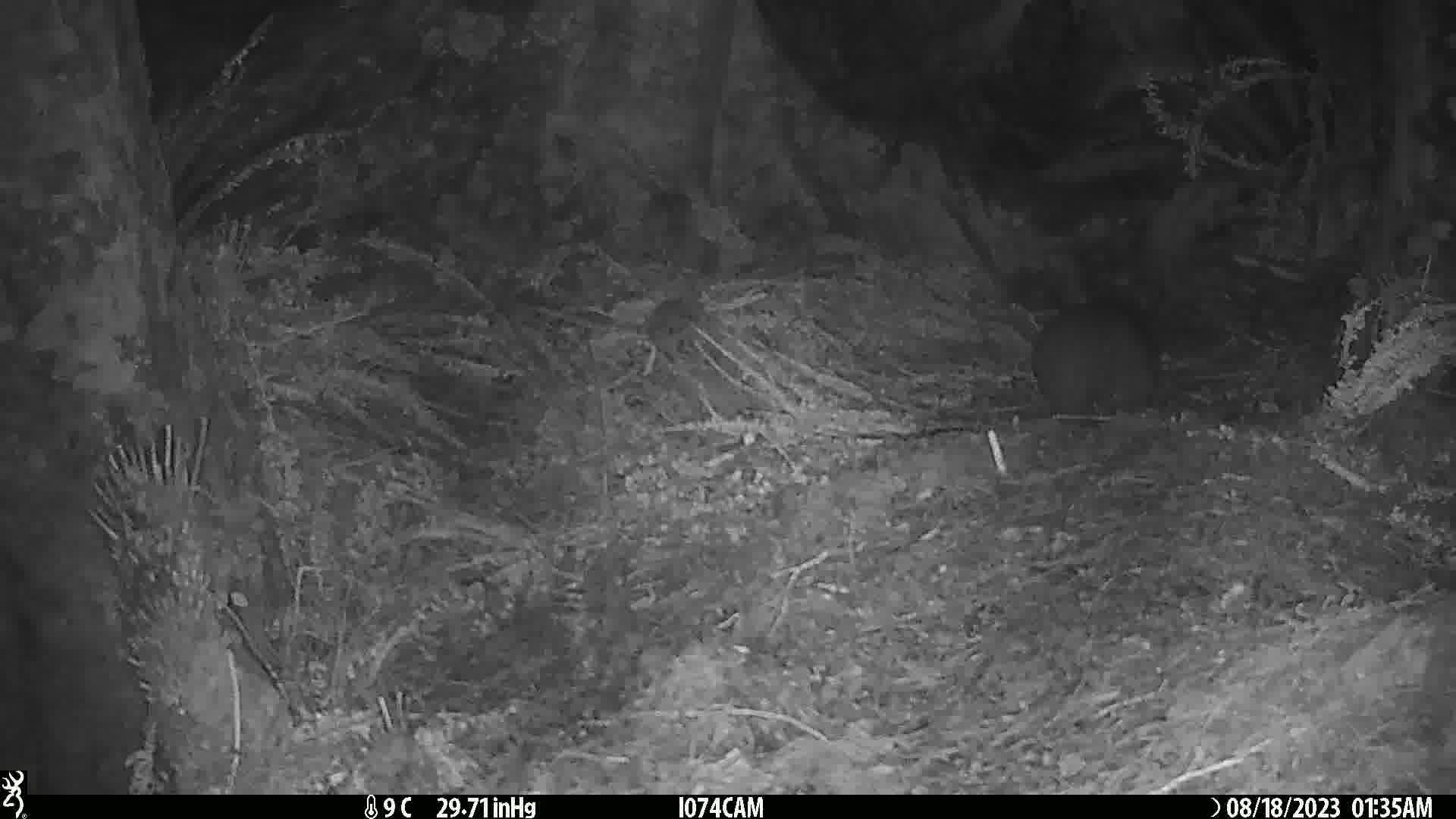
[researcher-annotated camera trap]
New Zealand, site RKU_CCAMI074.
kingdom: Animalia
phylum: Chordata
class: Aves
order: Apterygiformes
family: Apterygidae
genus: Apteryx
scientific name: Apteryx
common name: kiwi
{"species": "kiwi (Apteryx)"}